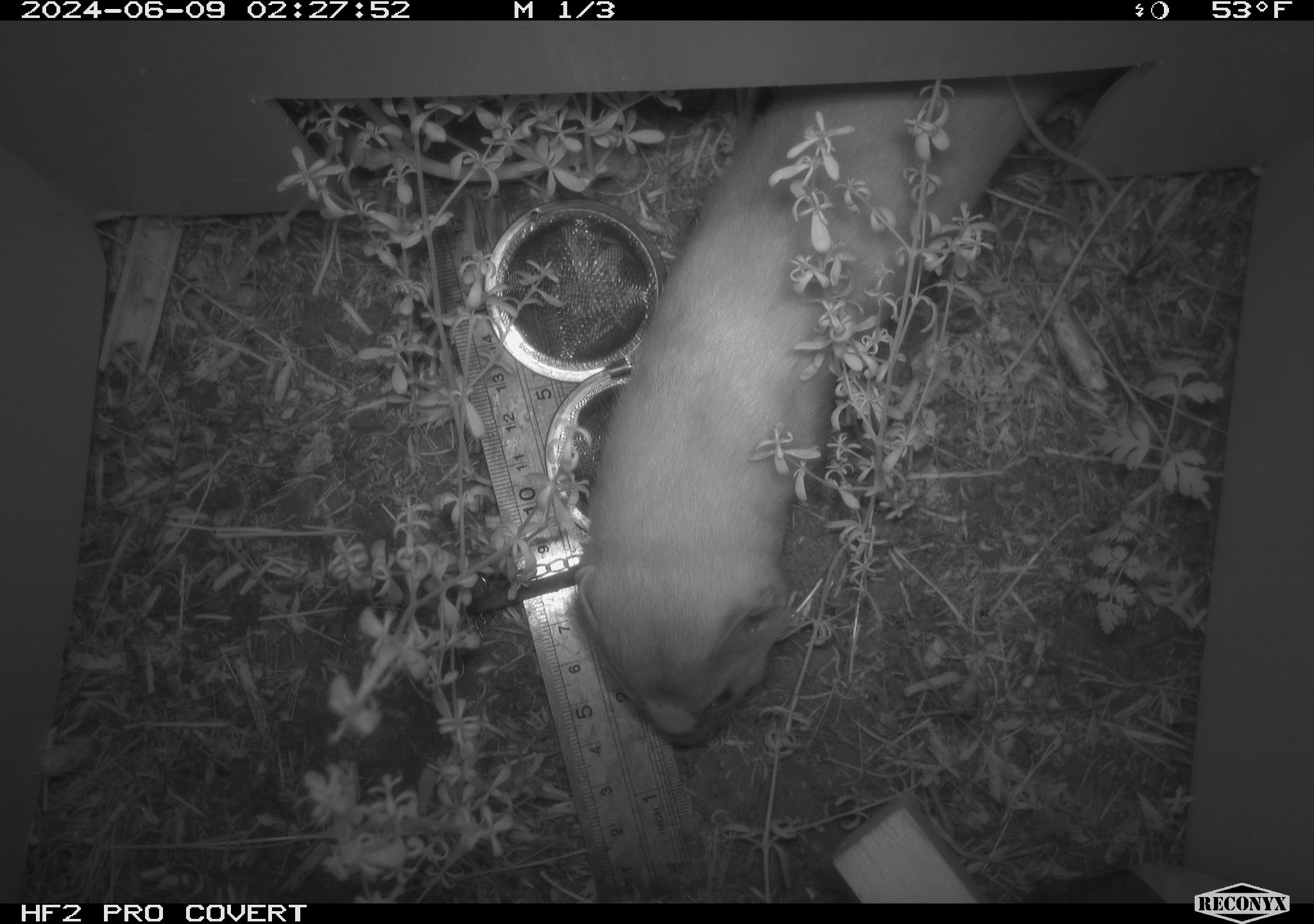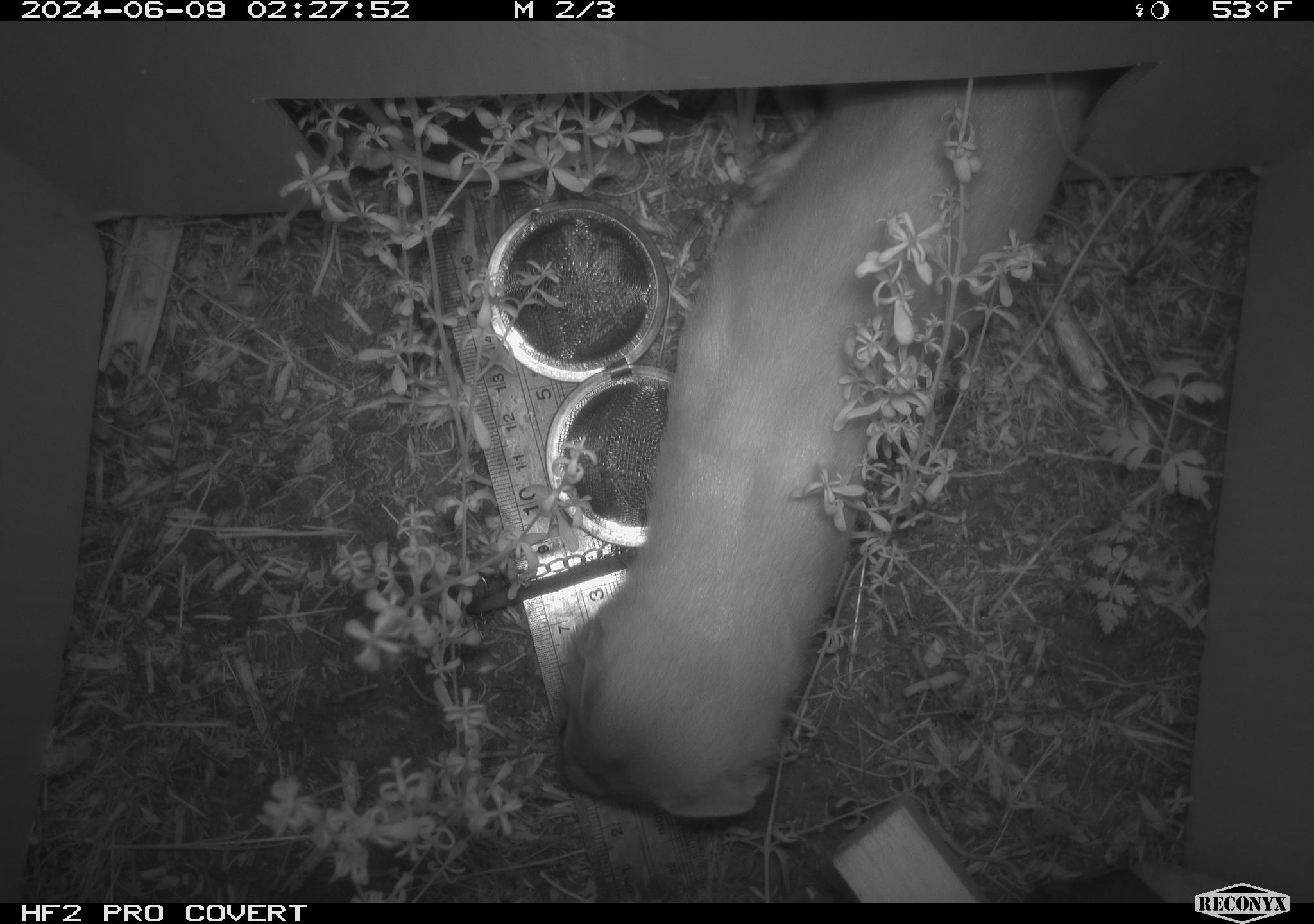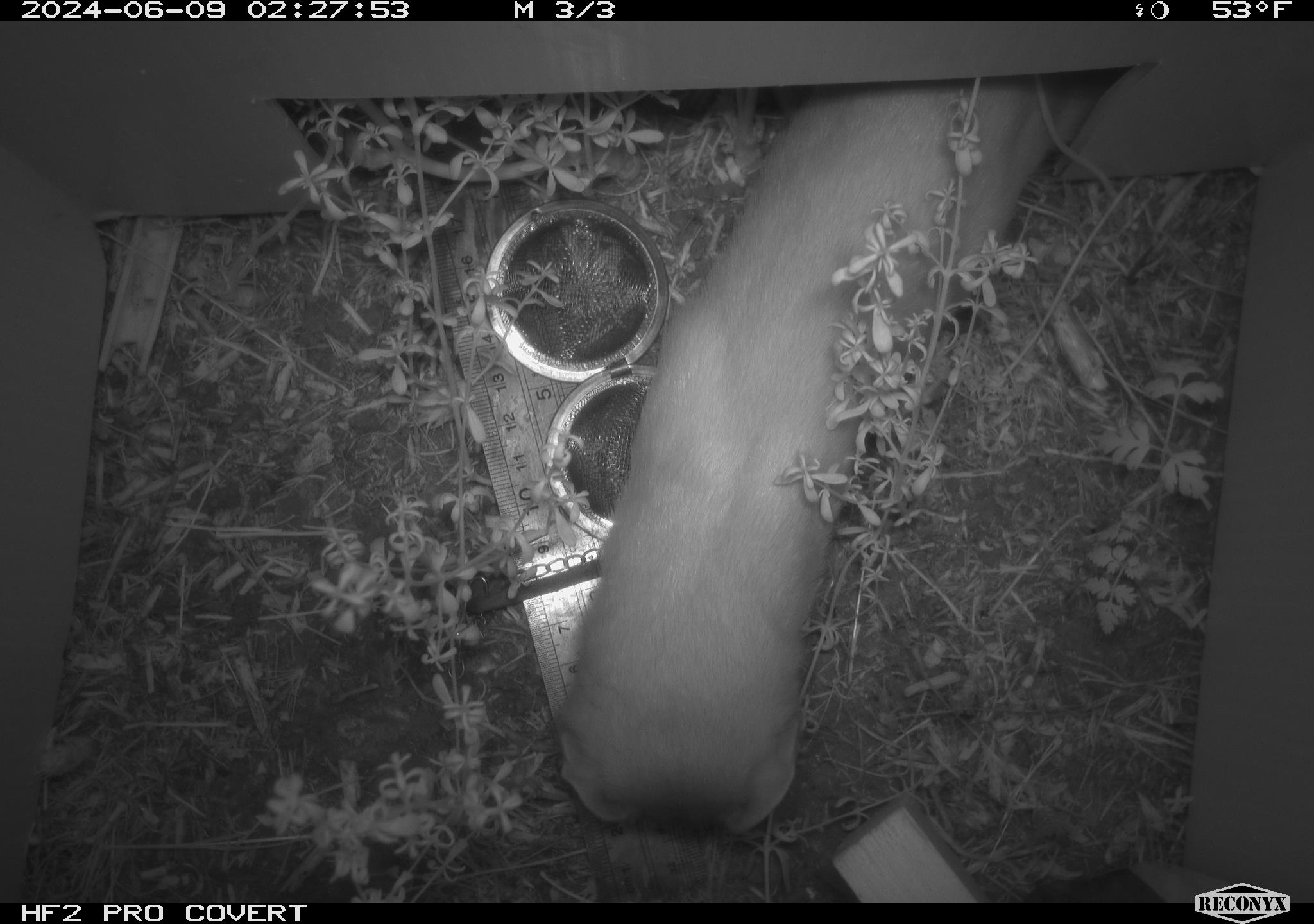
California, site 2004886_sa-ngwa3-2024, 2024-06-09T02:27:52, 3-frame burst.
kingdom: Animalia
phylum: Chordata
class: Mammalia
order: Carnivora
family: Mustelidae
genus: Neogale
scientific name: Neogale frenata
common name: long-tailed weasel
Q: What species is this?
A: Long-tailed weasel (Neogale frenata).